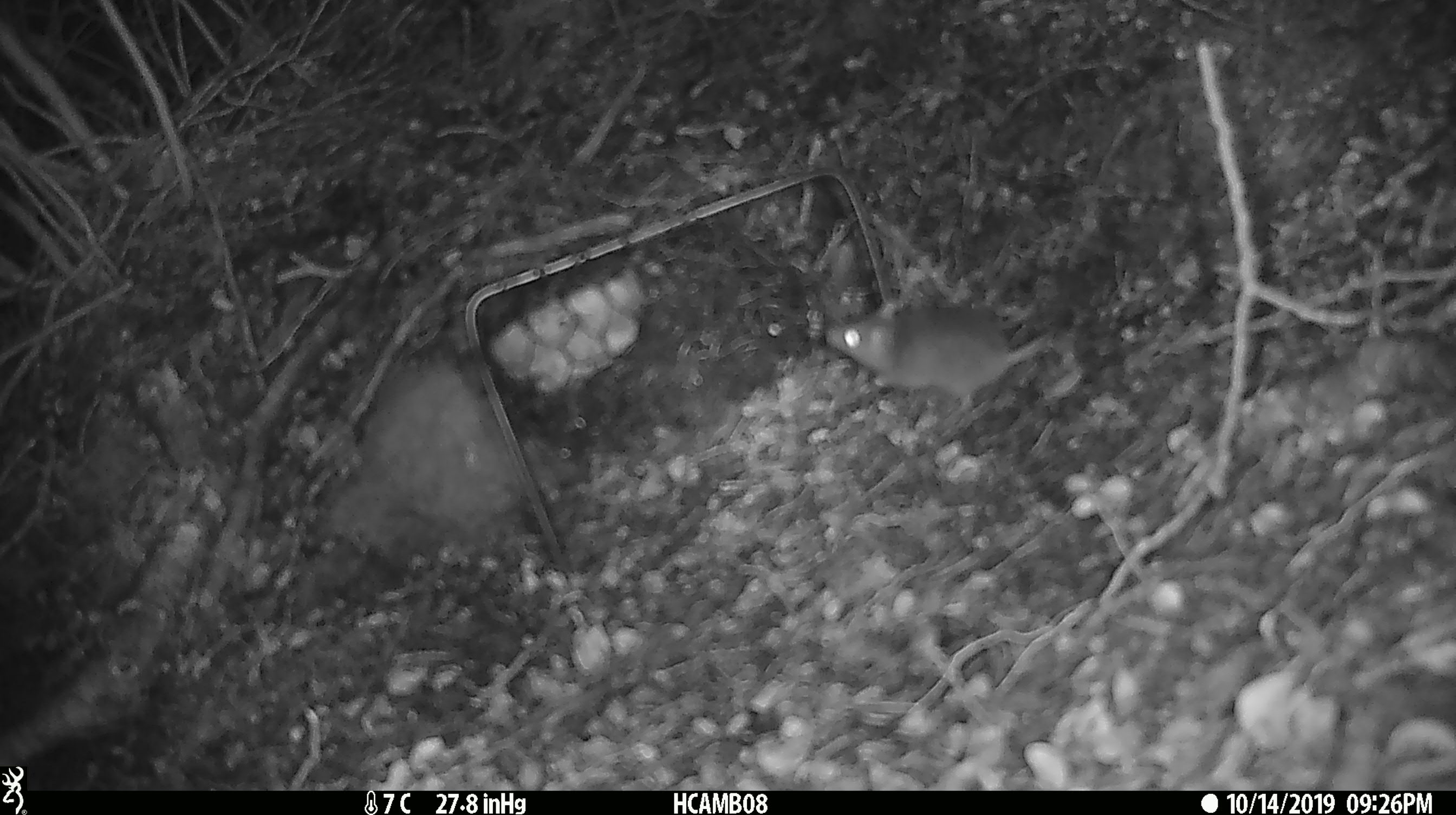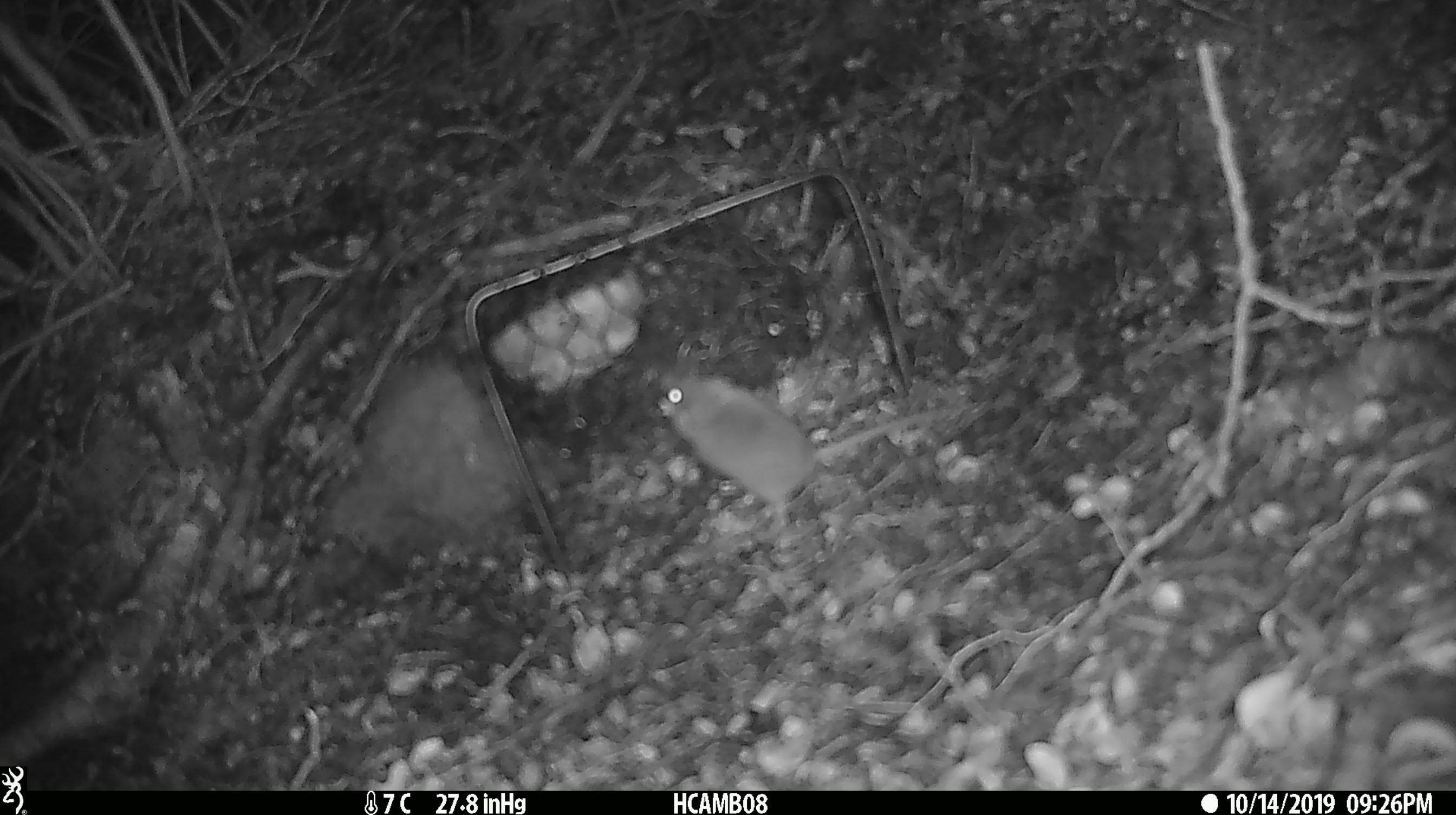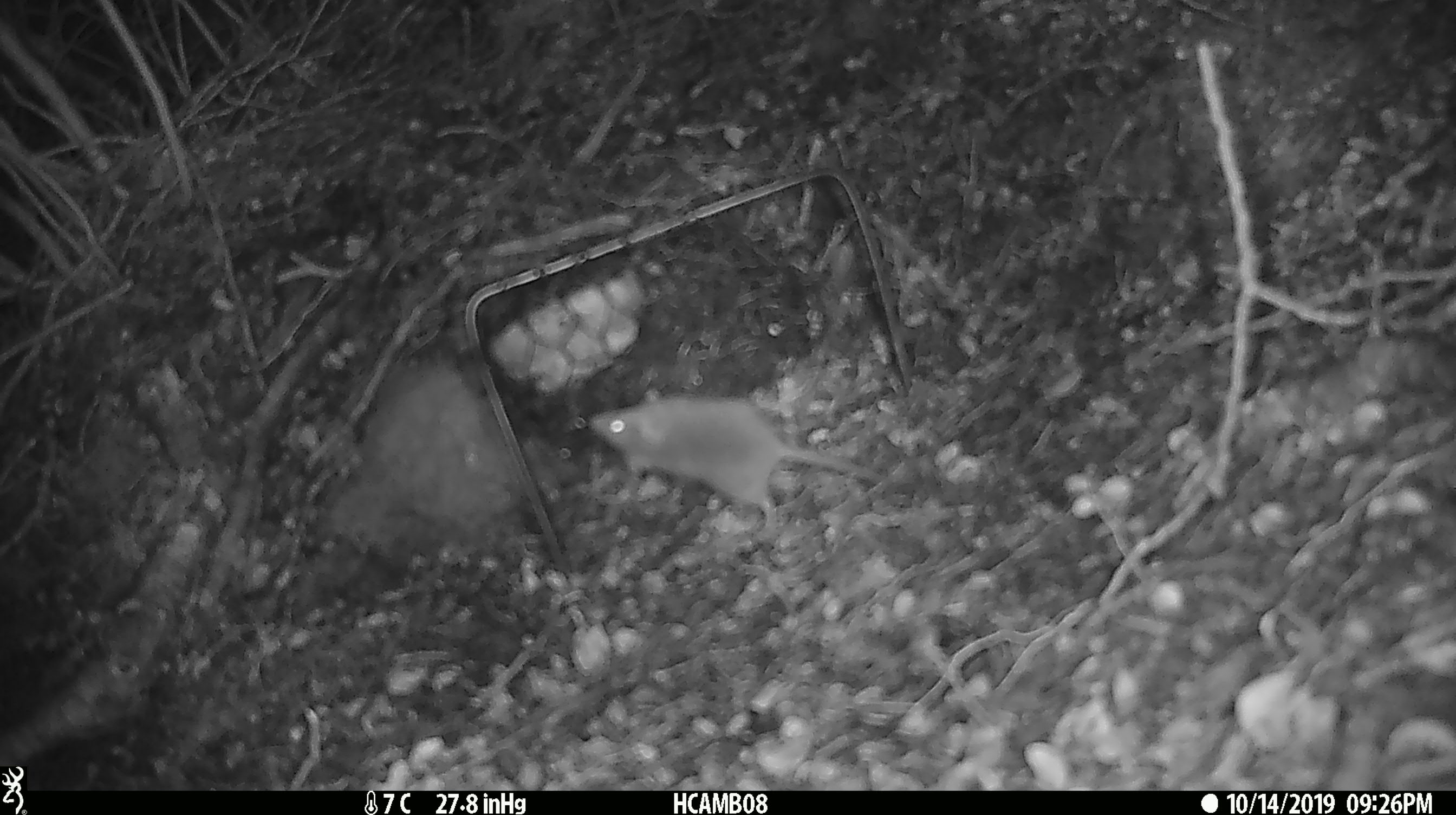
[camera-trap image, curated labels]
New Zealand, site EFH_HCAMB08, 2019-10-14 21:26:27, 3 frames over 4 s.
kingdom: Animalia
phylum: Chordata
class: Mammalia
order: Rodentia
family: Muridae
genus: Mus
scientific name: Mus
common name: mouse